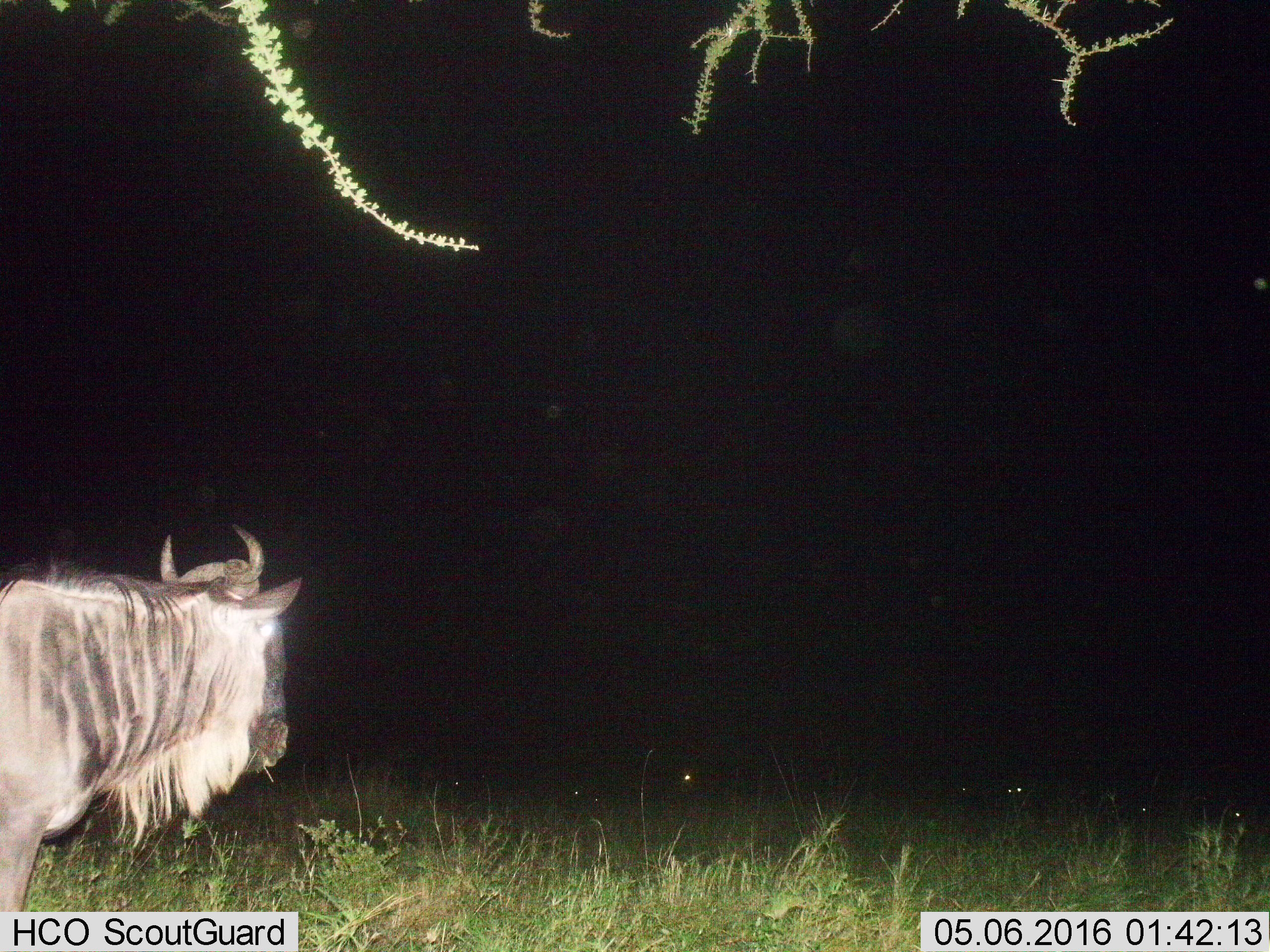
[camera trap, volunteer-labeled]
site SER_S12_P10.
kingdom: Animalia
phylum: Chordata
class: Mammalia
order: Artiodactyla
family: Bovidae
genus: Connochaetes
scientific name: Connochaetes taurinus taurinus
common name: blue wildebeest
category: wildebeestblue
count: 1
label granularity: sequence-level